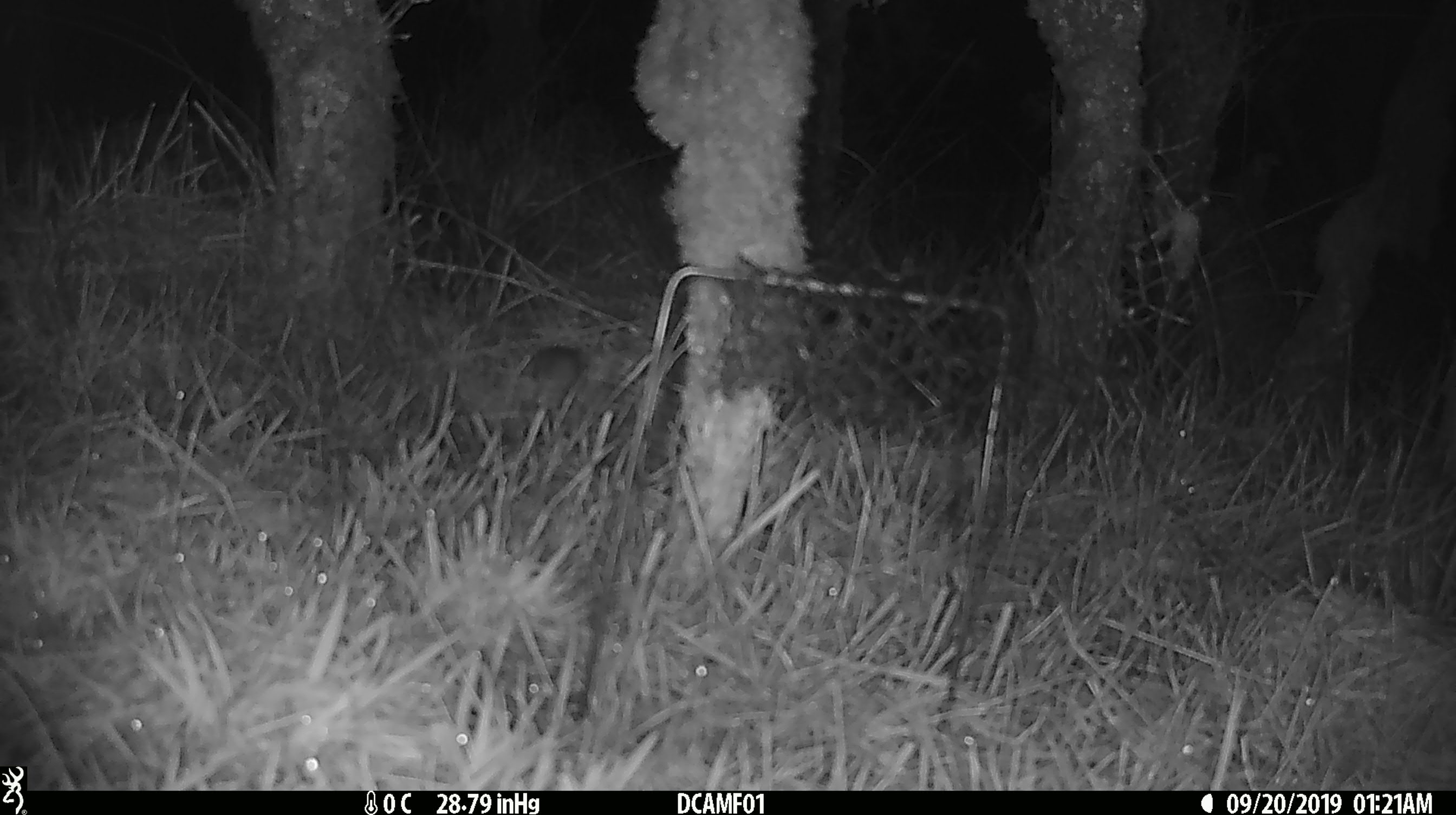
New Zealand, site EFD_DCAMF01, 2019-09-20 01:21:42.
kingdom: Animalia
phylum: Chordata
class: Mammalia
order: Rodentia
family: Muridae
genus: Mus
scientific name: Mus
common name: mouse